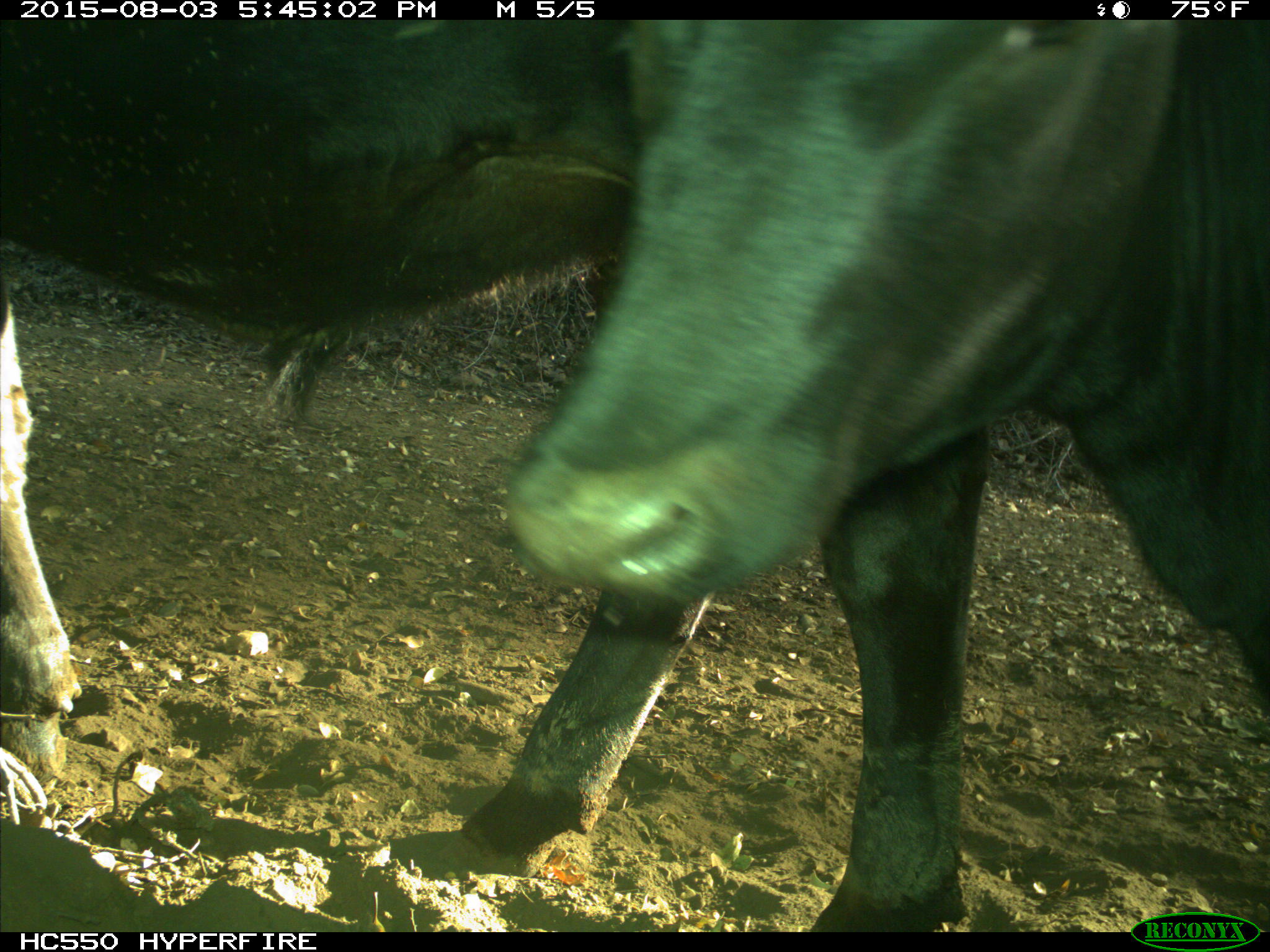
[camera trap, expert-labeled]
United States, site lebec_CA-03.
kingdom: Animalia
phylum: Chordata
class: Mammalia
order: Artiodactyla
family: Bovidae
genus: Bos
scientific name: Bos taurus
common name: domestic cow